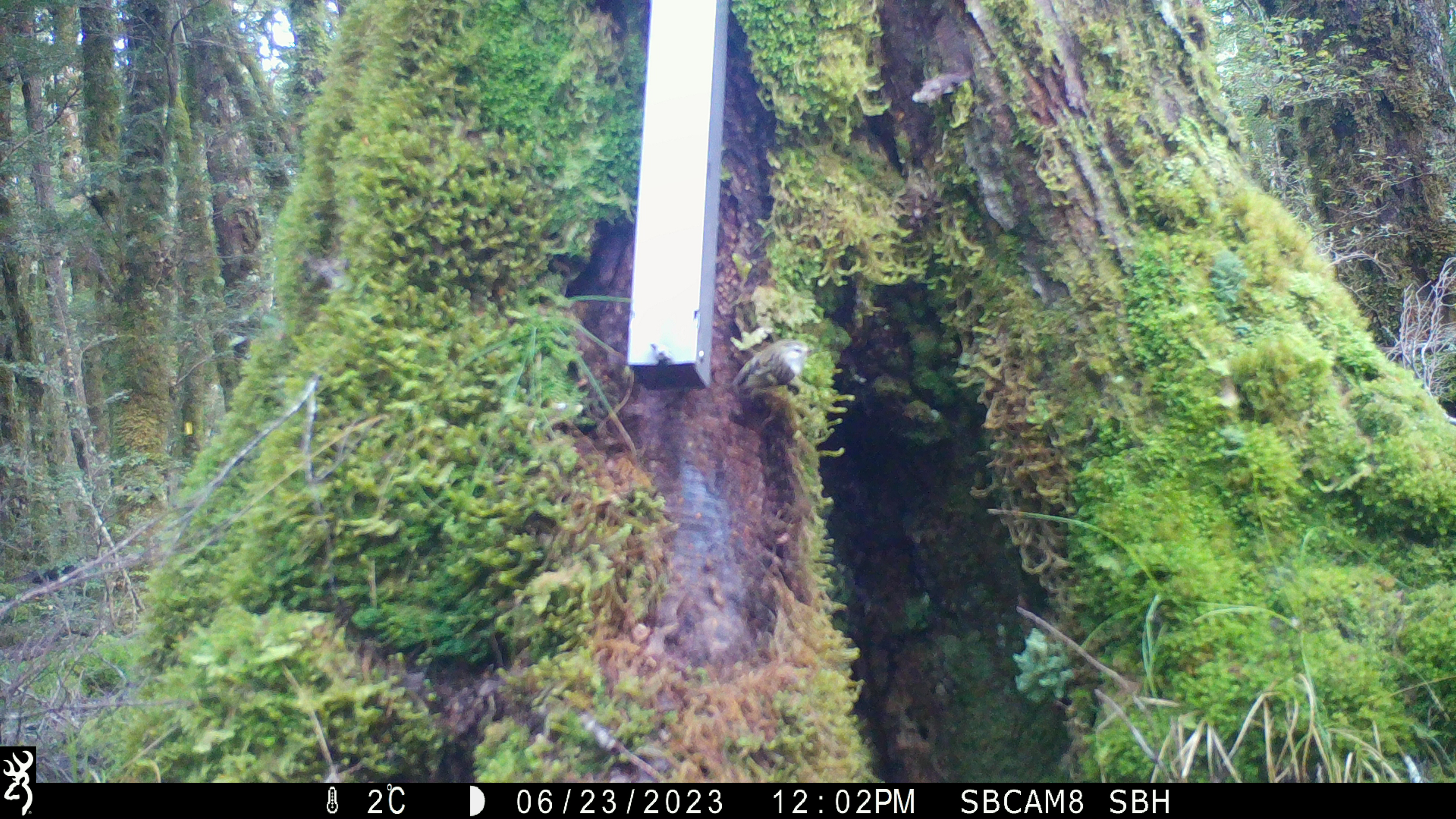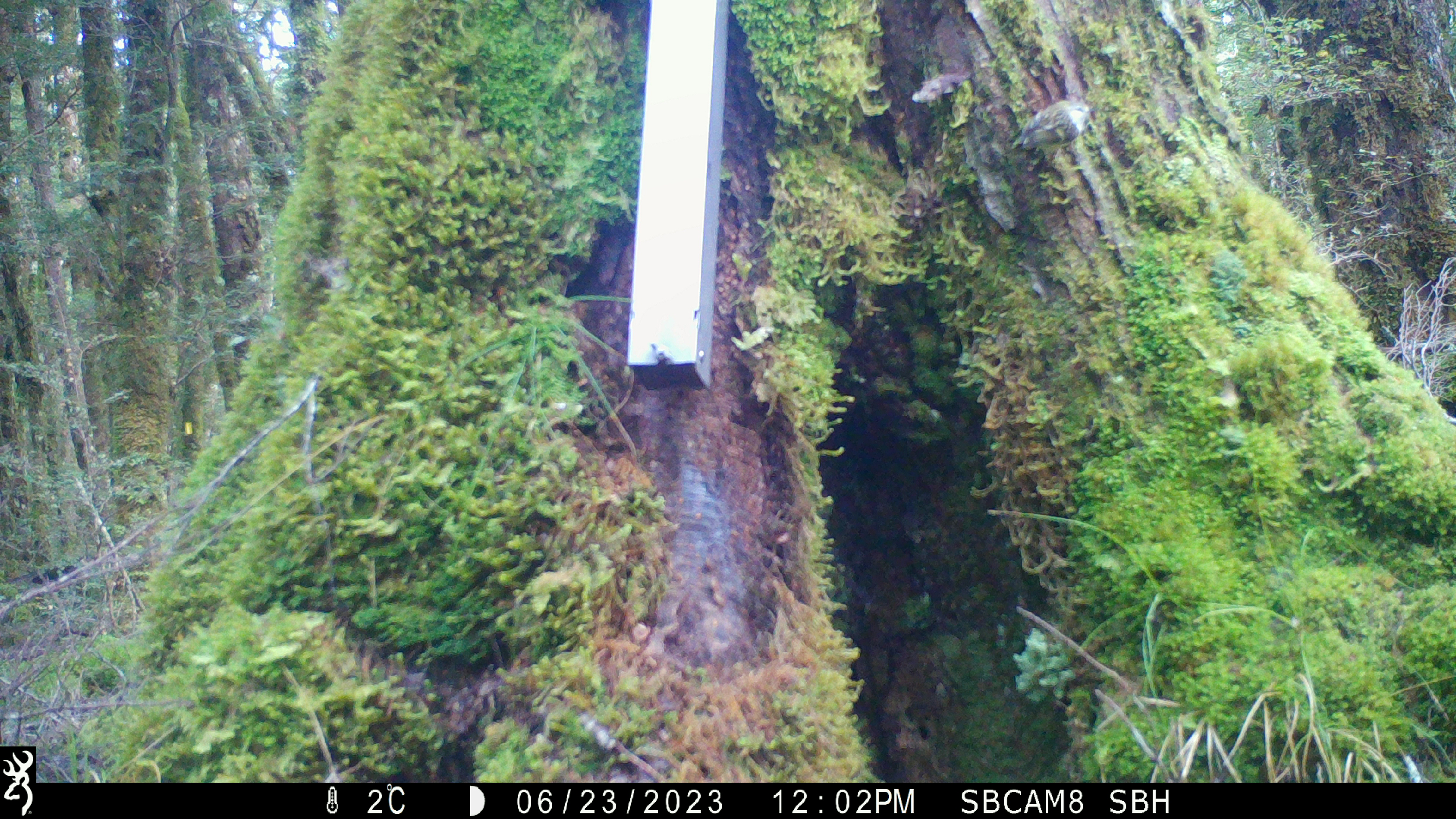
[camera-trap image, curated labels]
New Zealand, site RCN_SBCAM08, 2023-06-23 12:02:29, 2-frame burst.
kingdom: Animalia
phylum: Chordata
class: Aves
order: Passeriformes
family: Acanthisittidae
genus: Acanthisitta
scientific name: Acanthisitta chloris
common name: rifleman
Rifleman (Acanthisitta chloris).